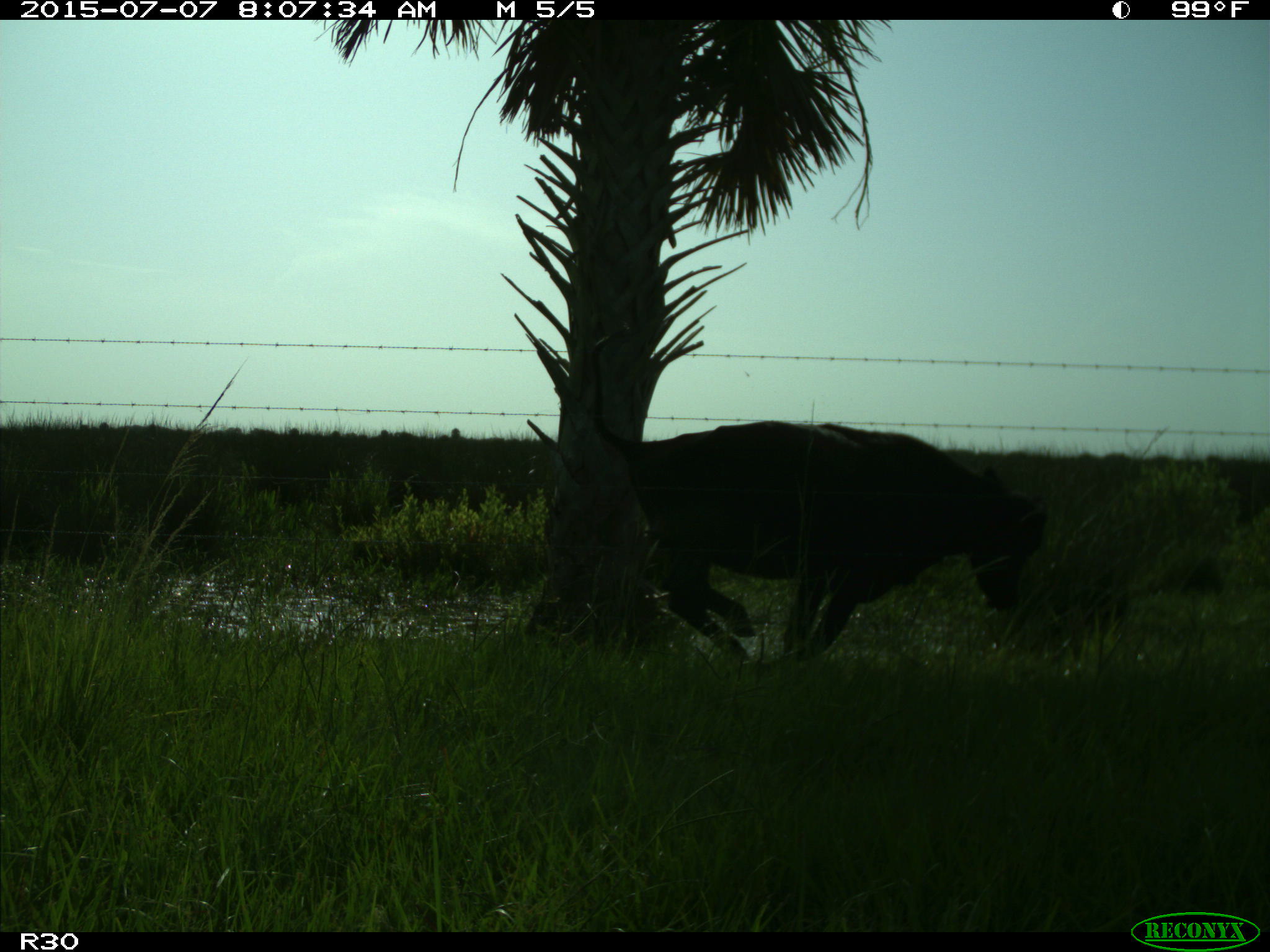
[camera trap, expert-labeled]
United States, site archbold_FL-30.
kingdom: Animalia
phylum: Chordata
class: Mammalia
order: Artiodactyla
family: Bovidae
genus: Bos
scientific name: Bos taurus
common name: domestic cow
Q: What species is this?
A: Bos taurus (domestic cow).